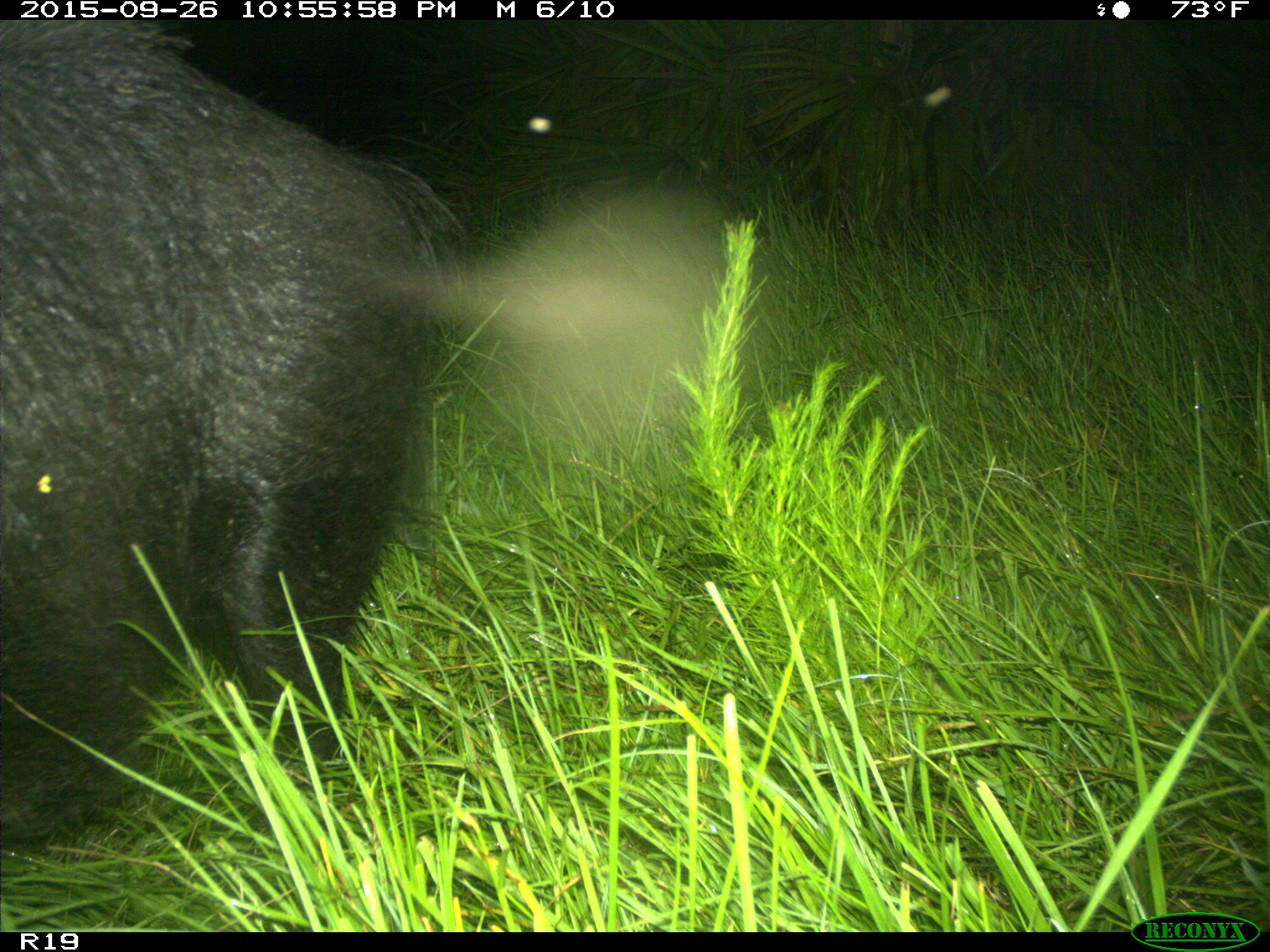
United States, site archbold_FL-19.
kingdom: Animalia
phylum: Chordata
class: Mammalia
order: Artiodactyla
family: Suidae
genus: Sus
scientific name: Sus scrofa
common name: wild boar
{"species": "Sus scrofa (wild boar)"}